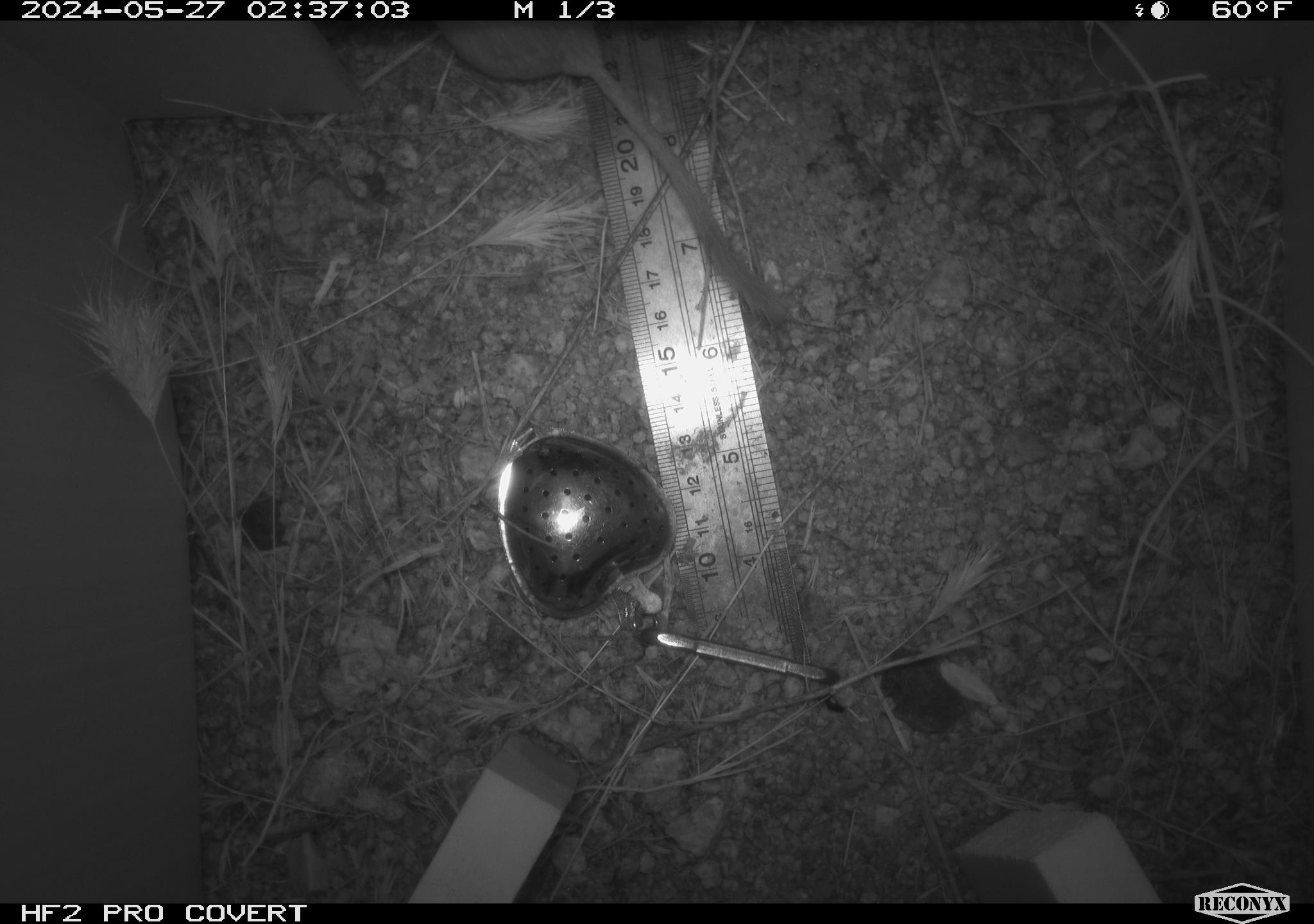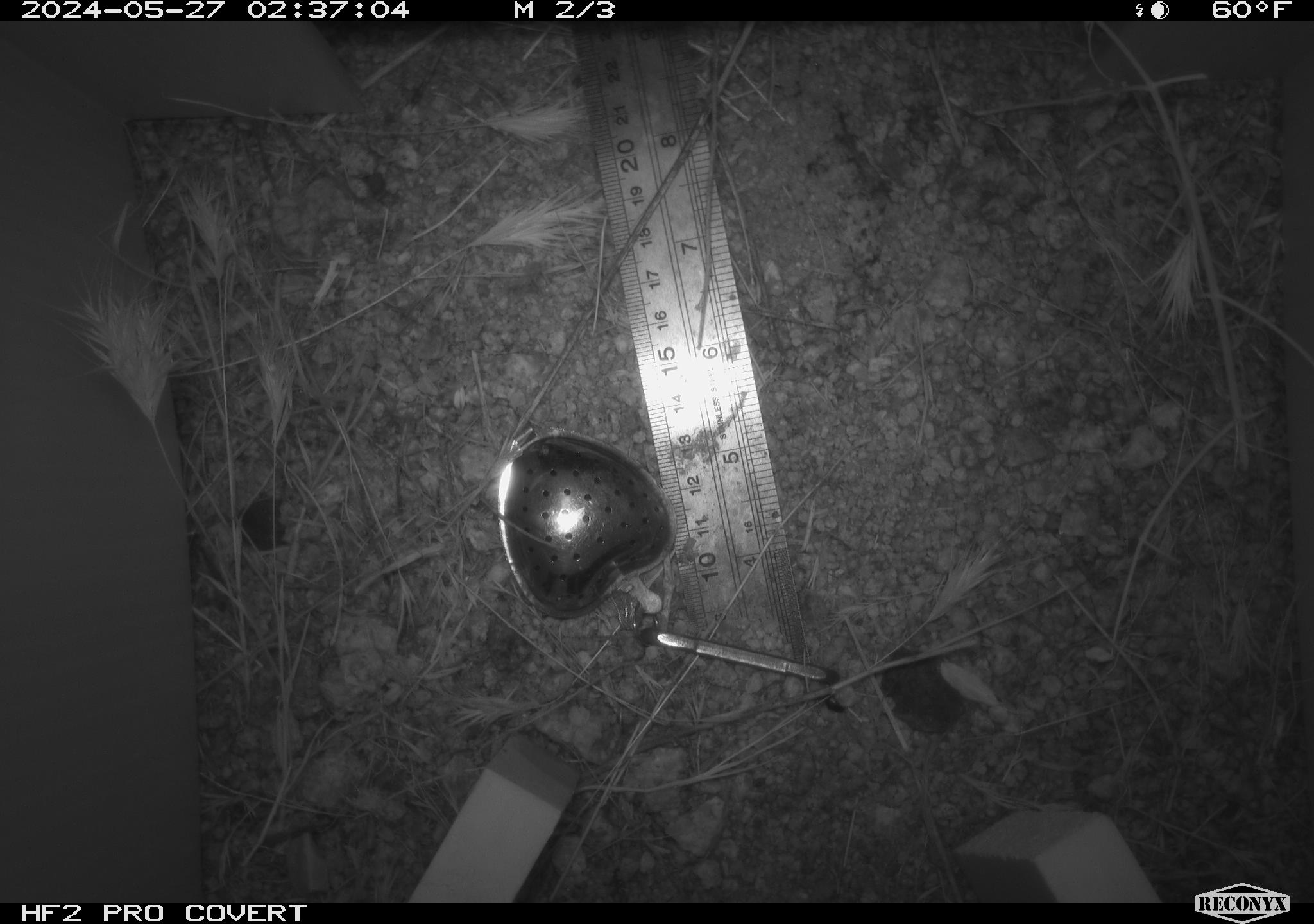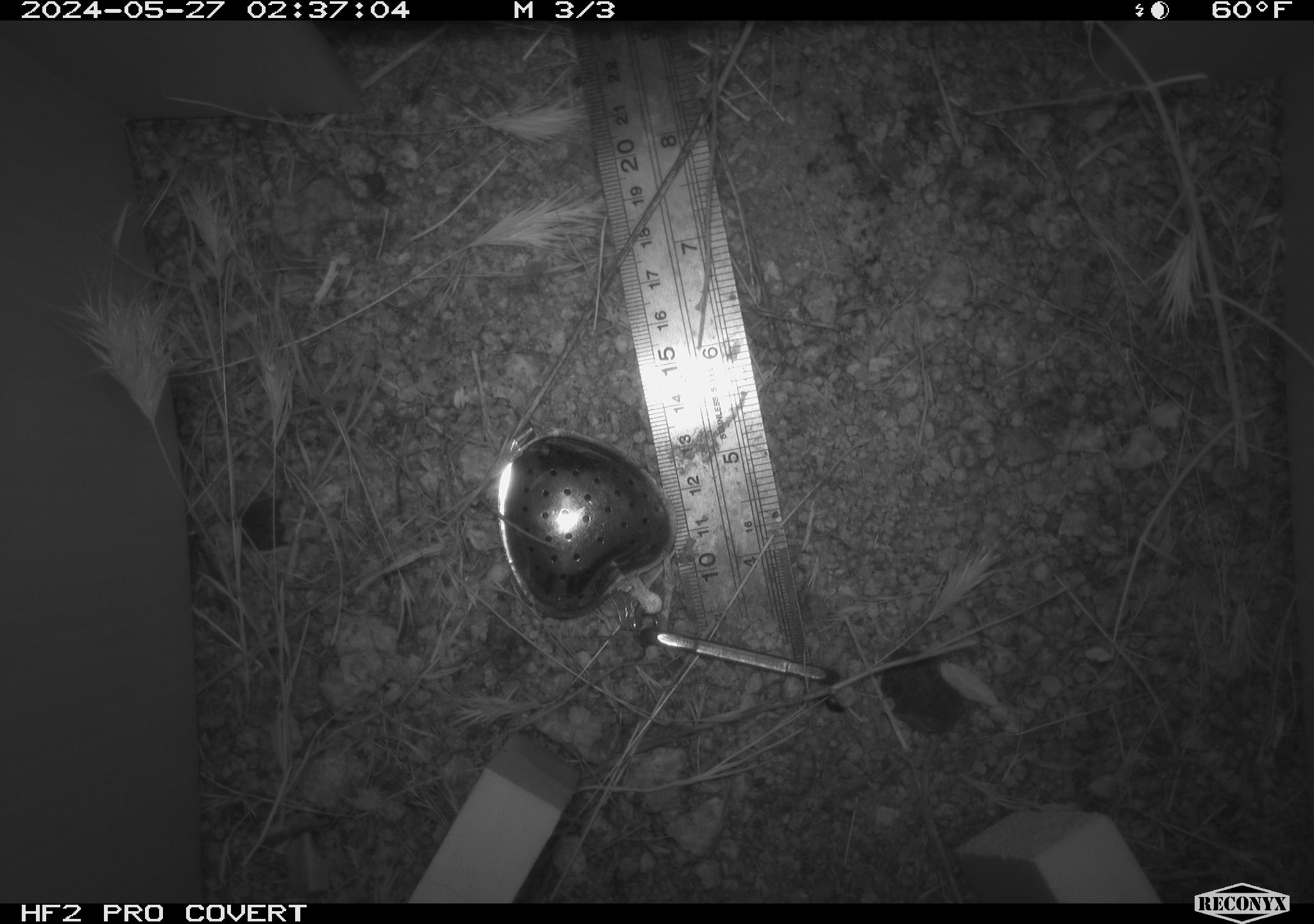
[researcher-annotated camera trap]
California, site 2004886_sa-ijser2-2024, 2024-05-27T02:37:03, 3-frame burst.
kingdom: Animalia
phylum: Chordata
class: Mammalia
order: Rodentia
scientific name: Rodentia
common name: woodrat or rat or mouse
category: woodrat or rat or mouse species